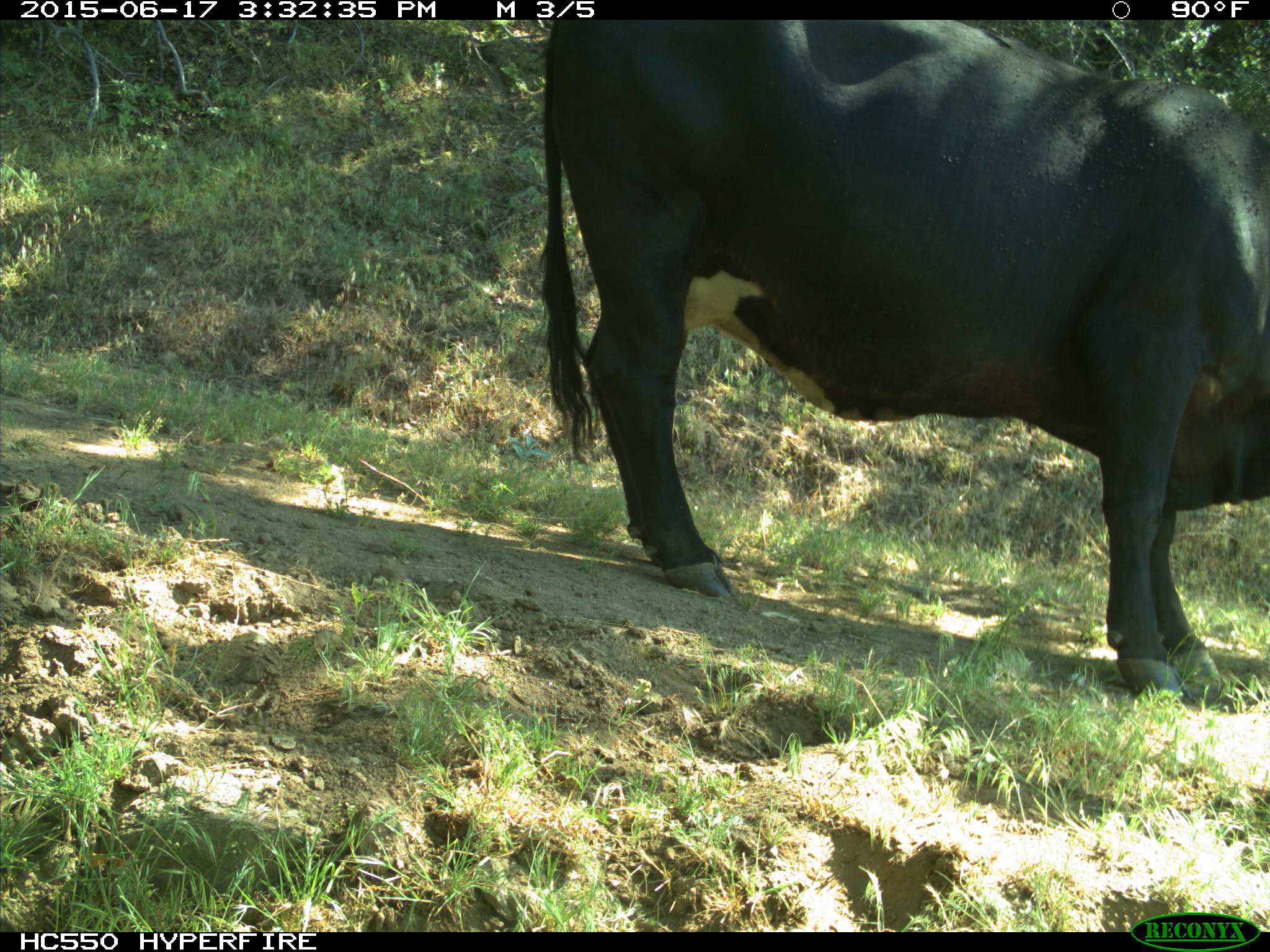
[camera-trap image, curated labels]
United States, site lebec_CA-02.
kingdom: Animalia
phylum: Chordata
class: Mammalia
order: Artiodactyla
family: Bovidae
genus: Bos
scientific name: Bos taurus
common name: domestic cow